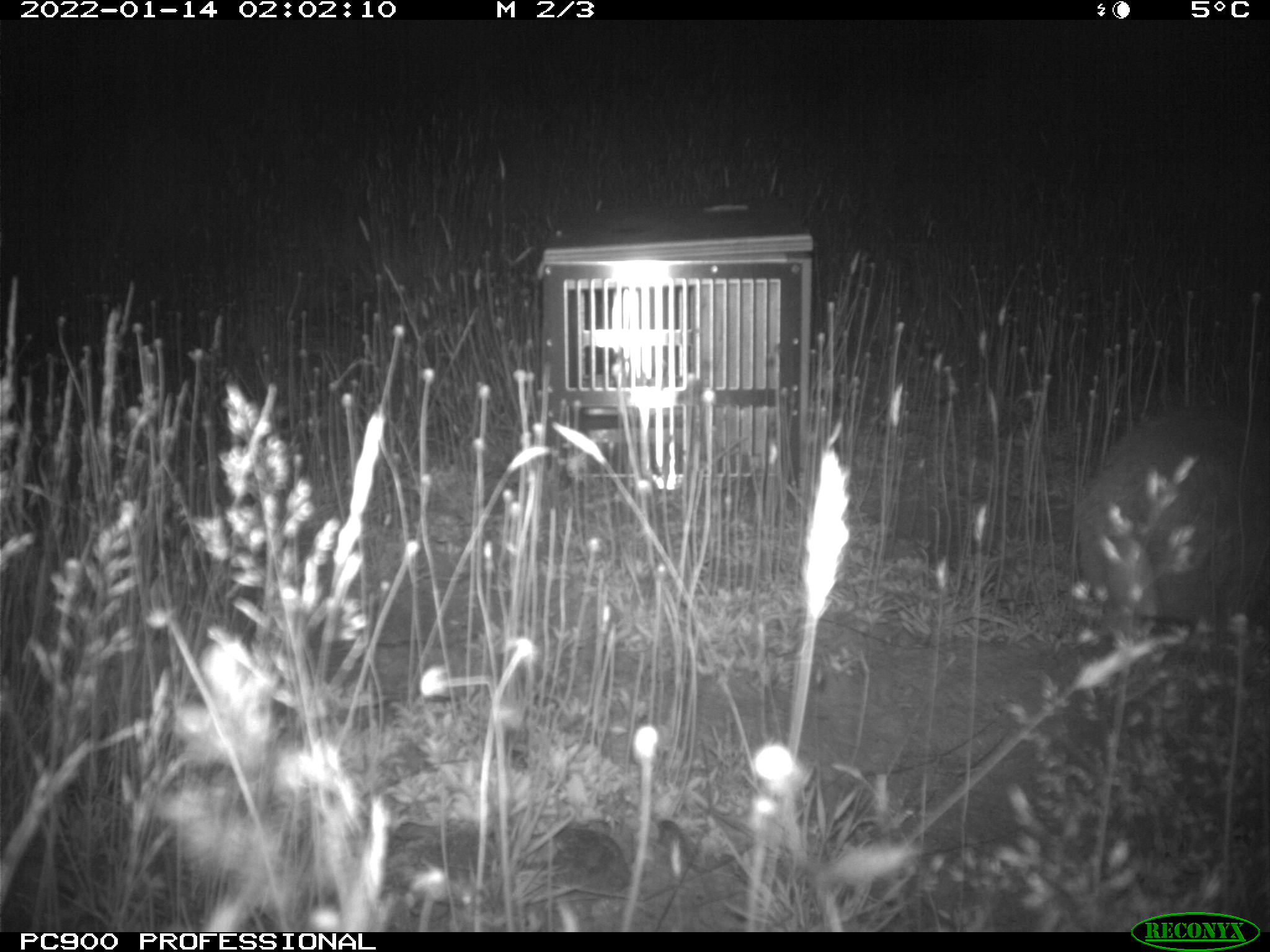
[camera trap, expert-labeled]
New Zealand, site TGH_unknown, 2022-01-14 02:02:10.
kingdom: Animalia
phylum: Chordata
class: Mammalia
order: Lagomorpha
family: Leporidae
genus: Oryctolagus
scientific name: Oryctolagus cuniculus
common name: european rabbit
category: rabbit